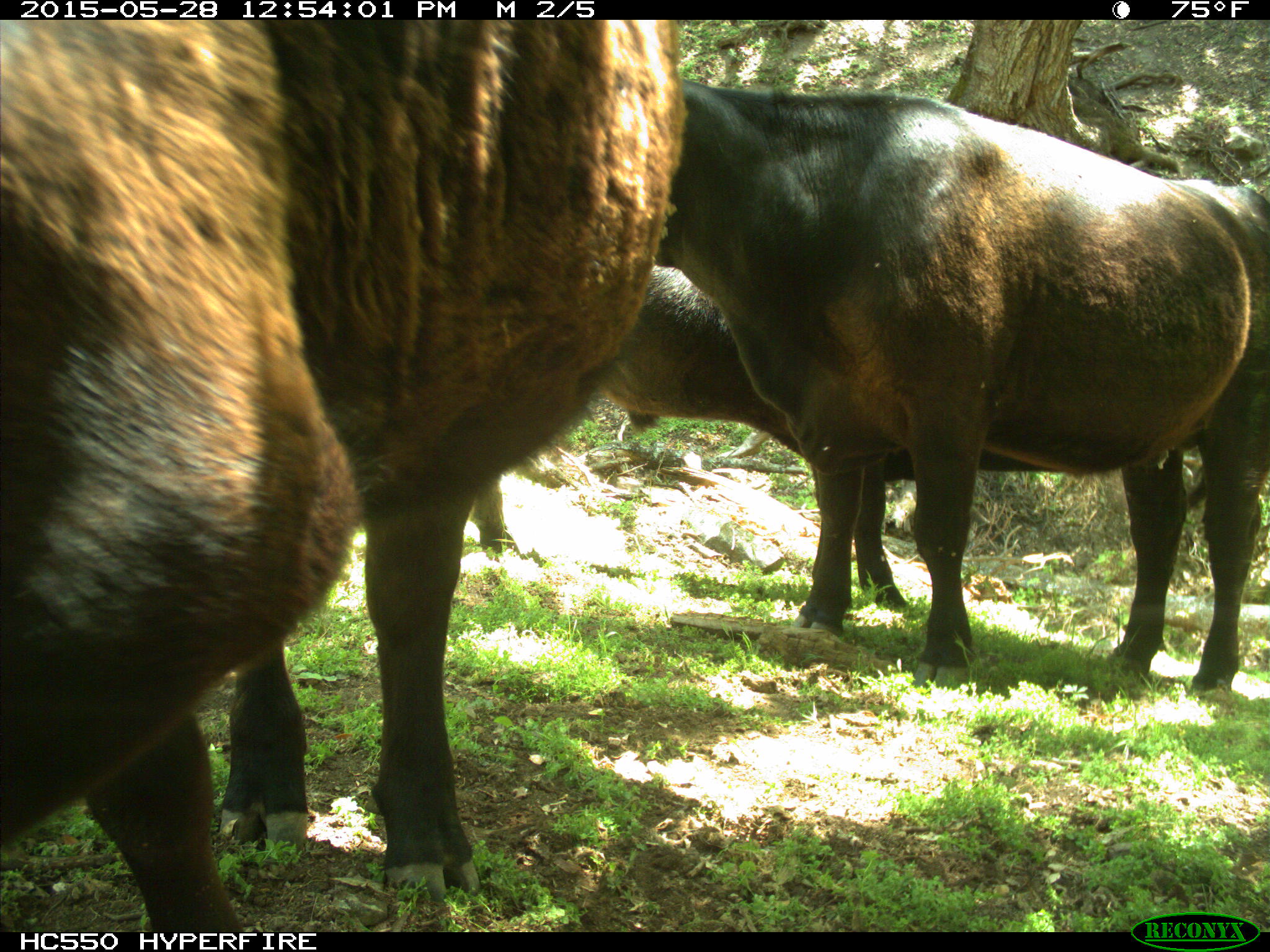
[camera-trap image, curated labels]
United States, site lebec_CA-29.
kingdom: Animalia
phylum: Chordata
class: Mammalia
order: Artiodactyla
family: Bovidae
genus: Bos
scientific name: Bos taurus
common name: domestic cow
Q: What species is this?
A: Bos taurus (domestic cow).